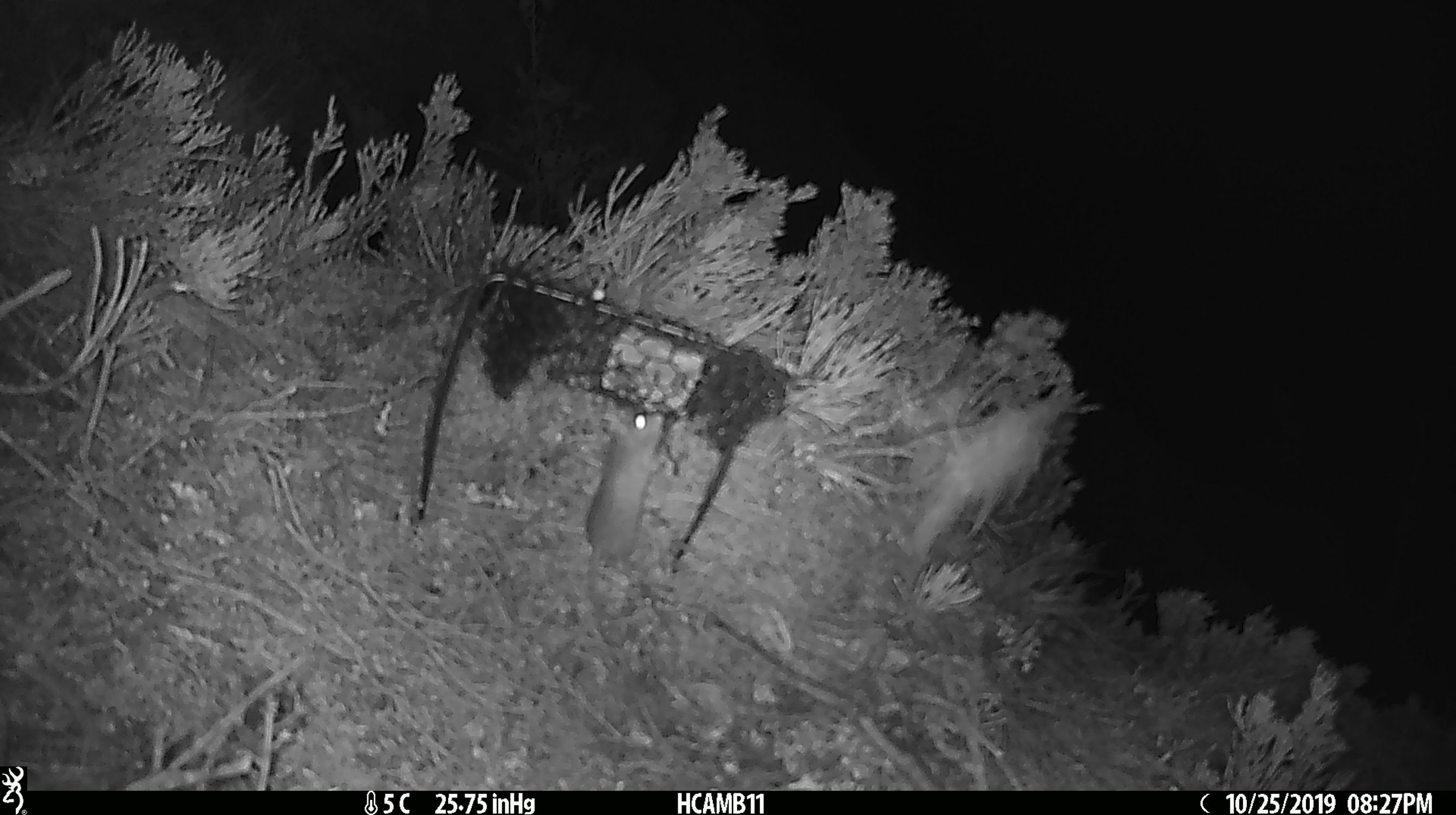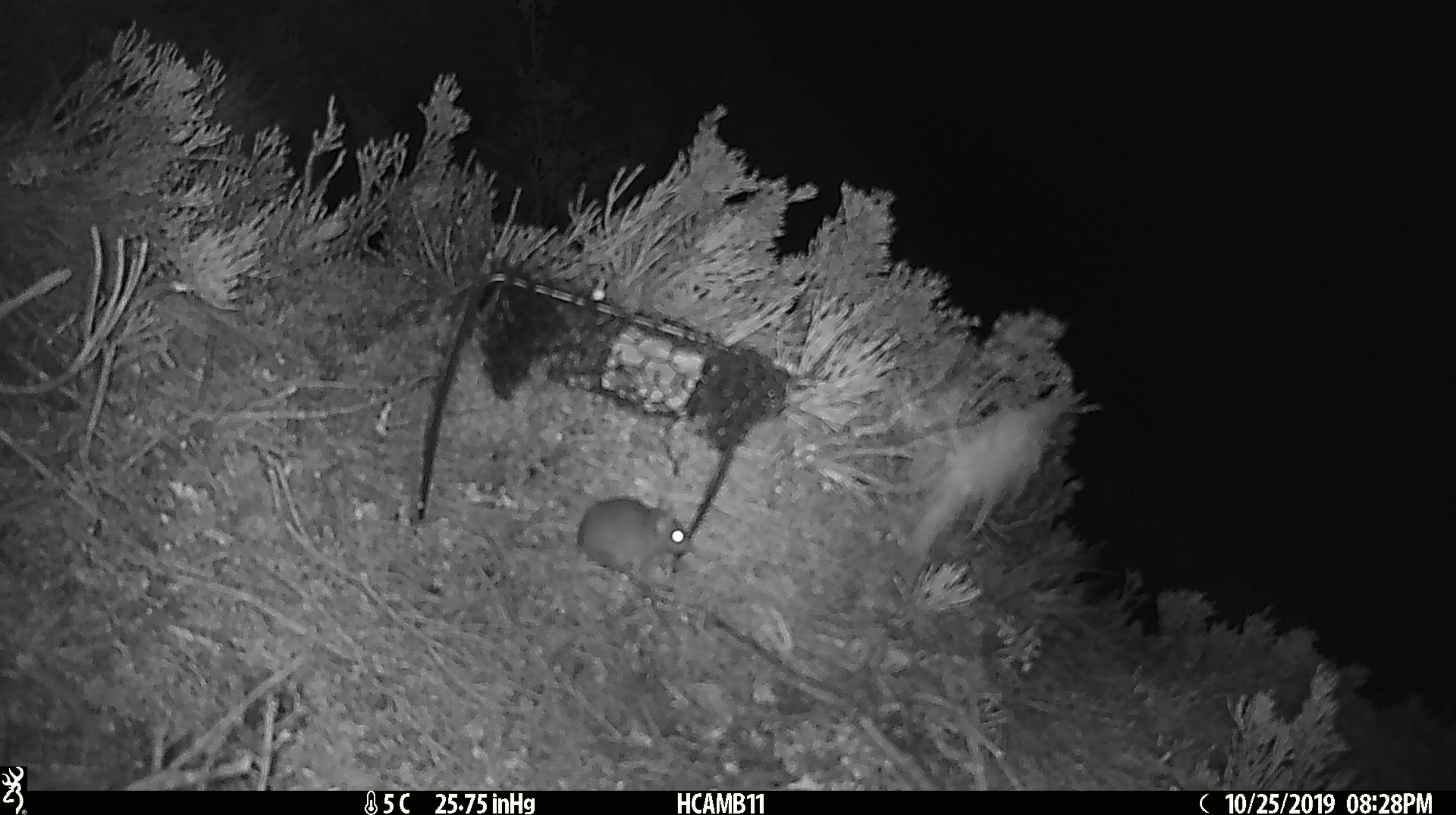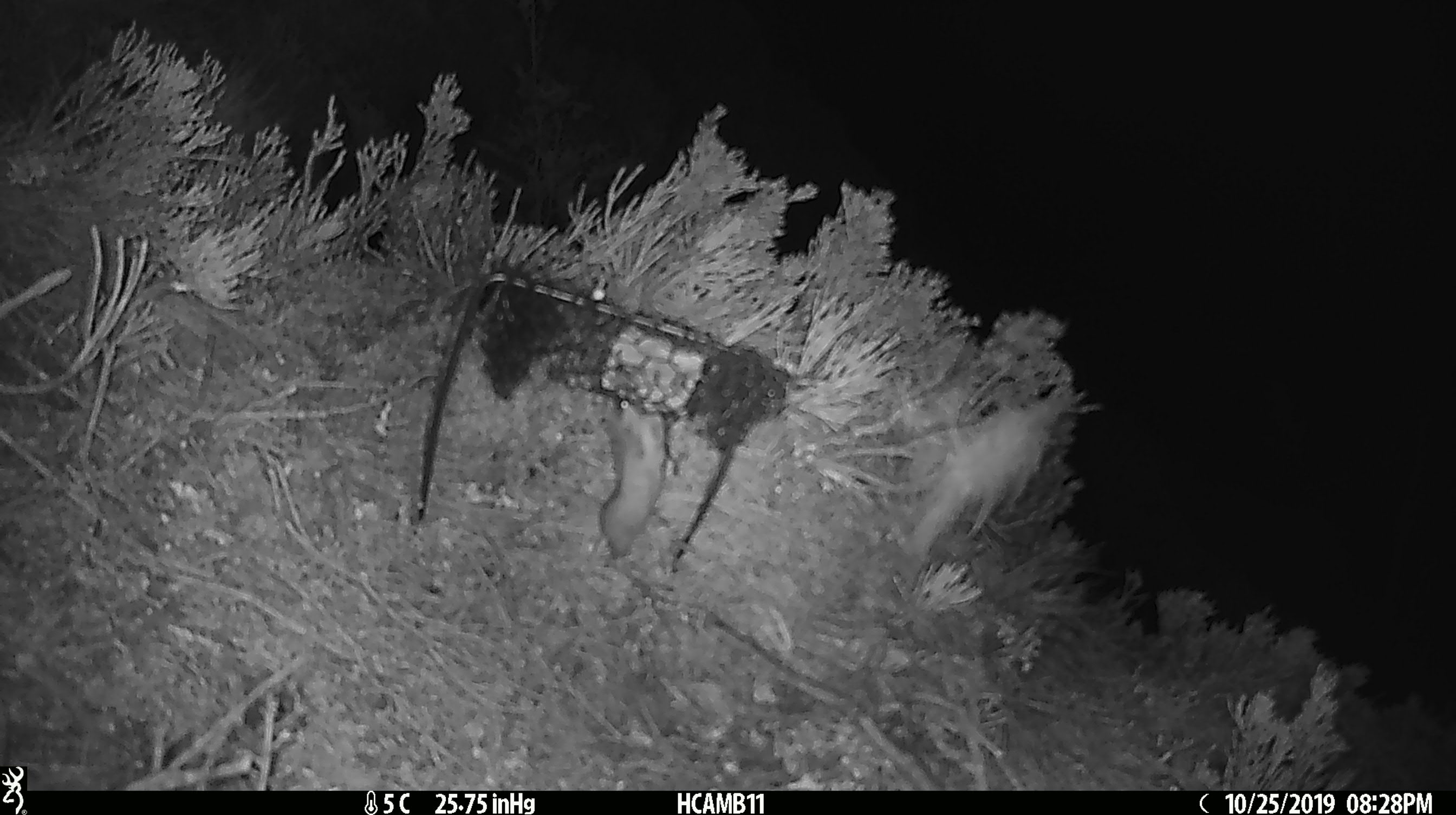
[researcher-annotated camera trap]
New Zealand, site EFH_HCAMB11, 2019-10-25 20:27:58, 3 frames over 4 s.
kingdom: Animalia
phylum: Chordata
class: Mammalia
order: Rodentia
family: Muridae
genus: Mus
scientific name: Mus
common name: mouse